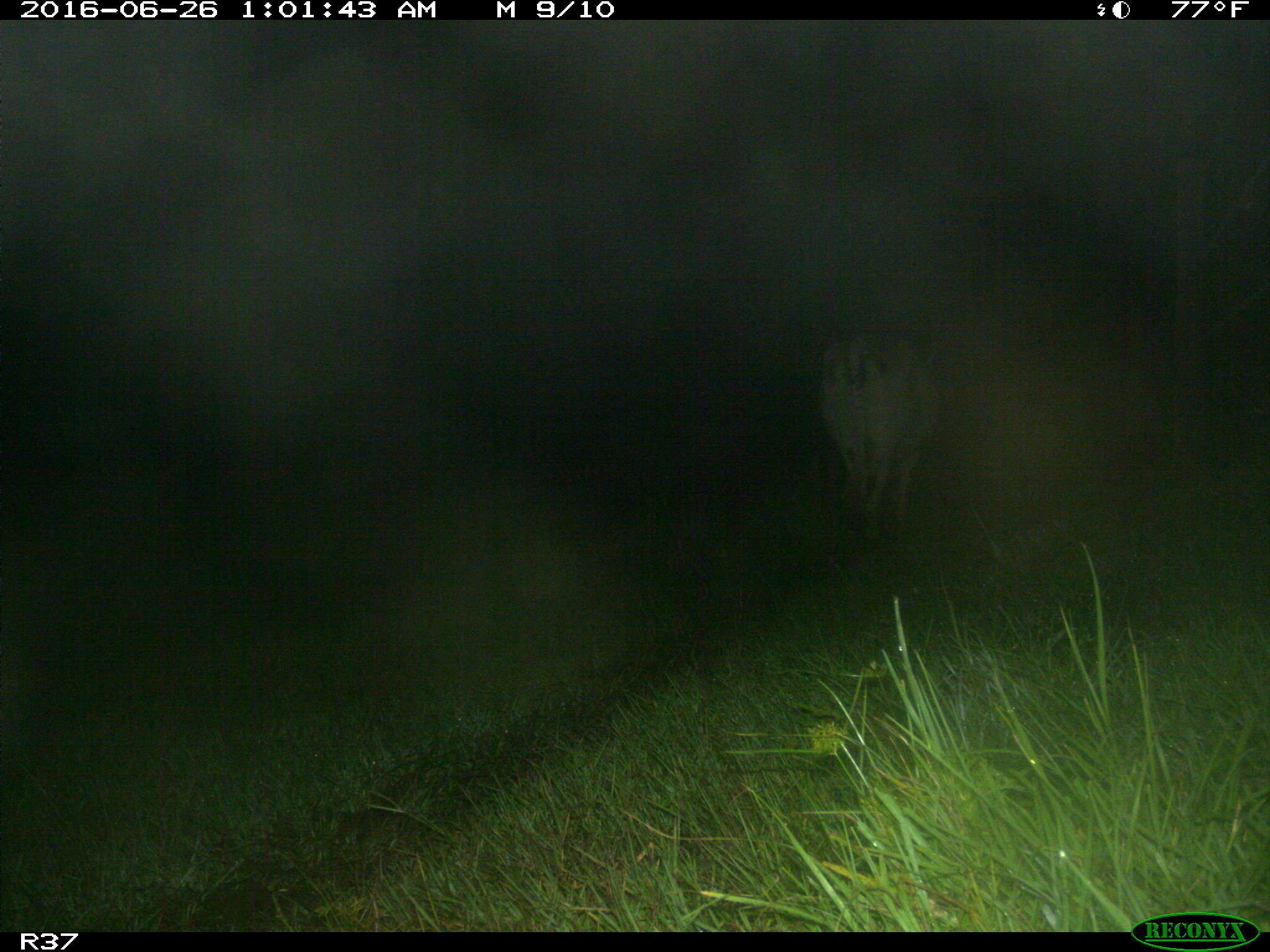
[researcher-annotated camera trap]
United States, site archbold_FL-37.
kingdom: Animalia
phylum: Chordata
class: Mammalia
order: Artiodactyla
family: Bovidae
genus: Bos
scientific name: Bos taurus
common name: domestic cow